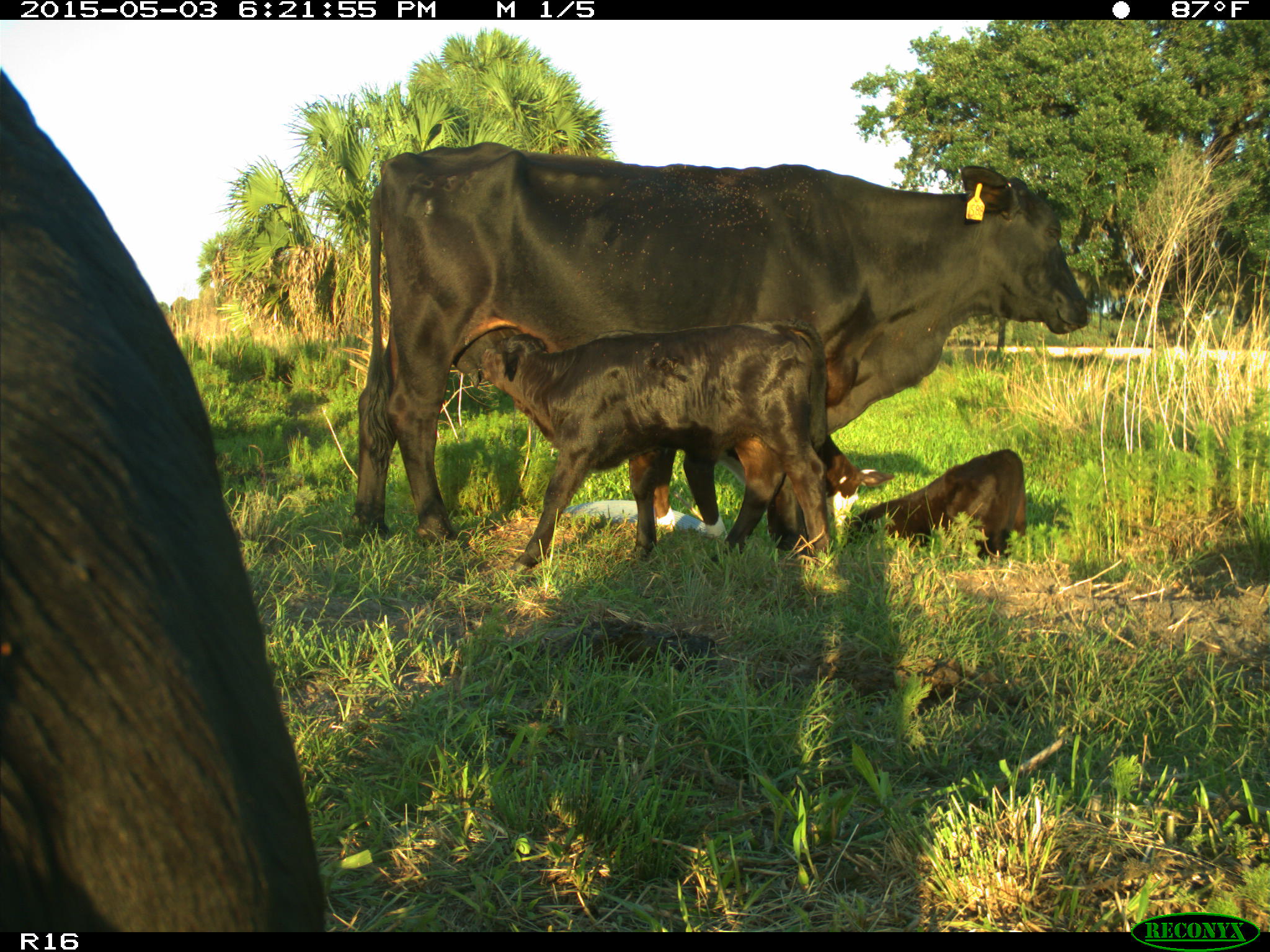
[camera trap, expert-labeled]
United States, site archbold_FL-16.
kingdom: Animalia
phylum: Chordata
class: Mammalia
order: Artiodactyla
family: Bovidae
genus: Bos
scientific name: Bos taurus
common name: domestic cow